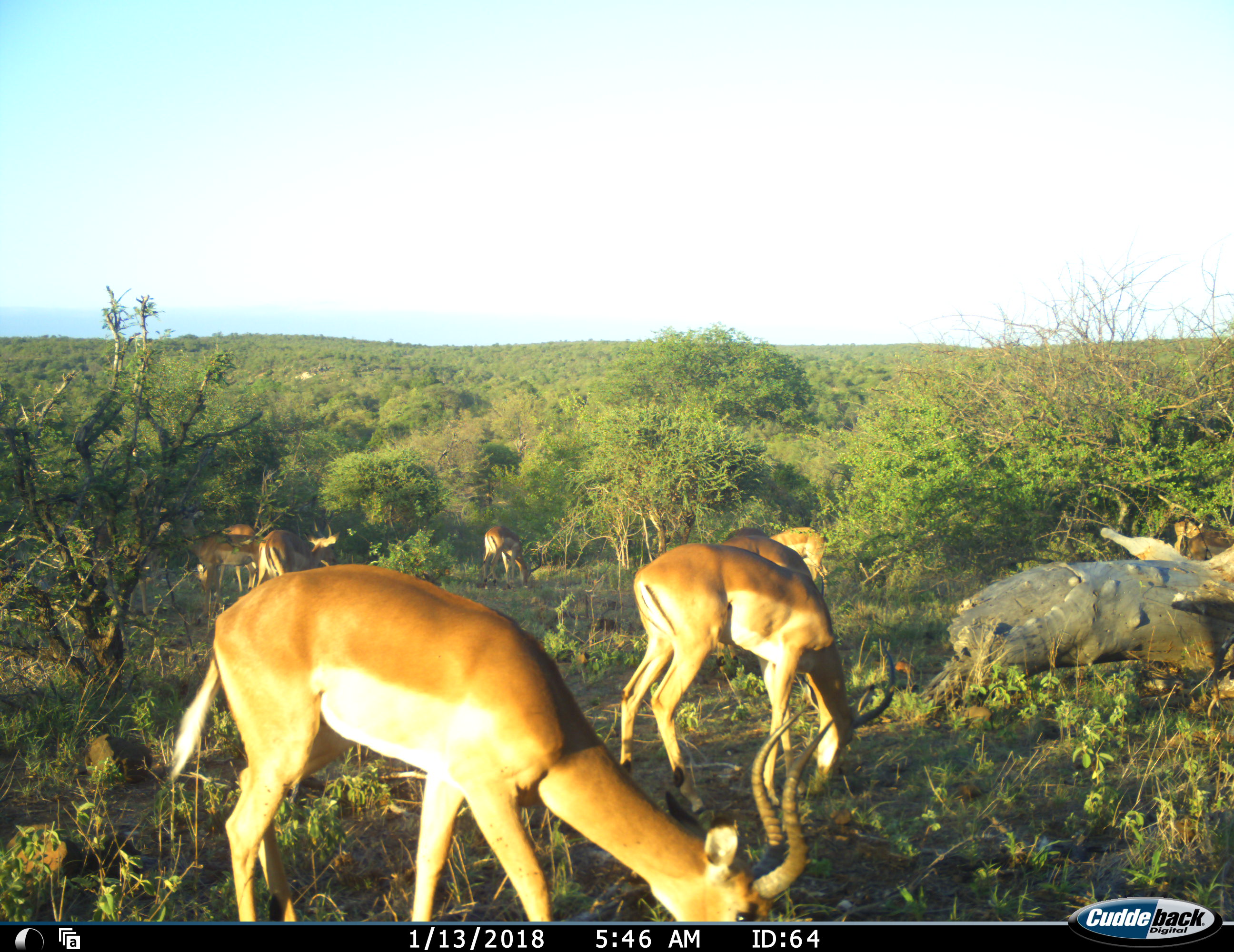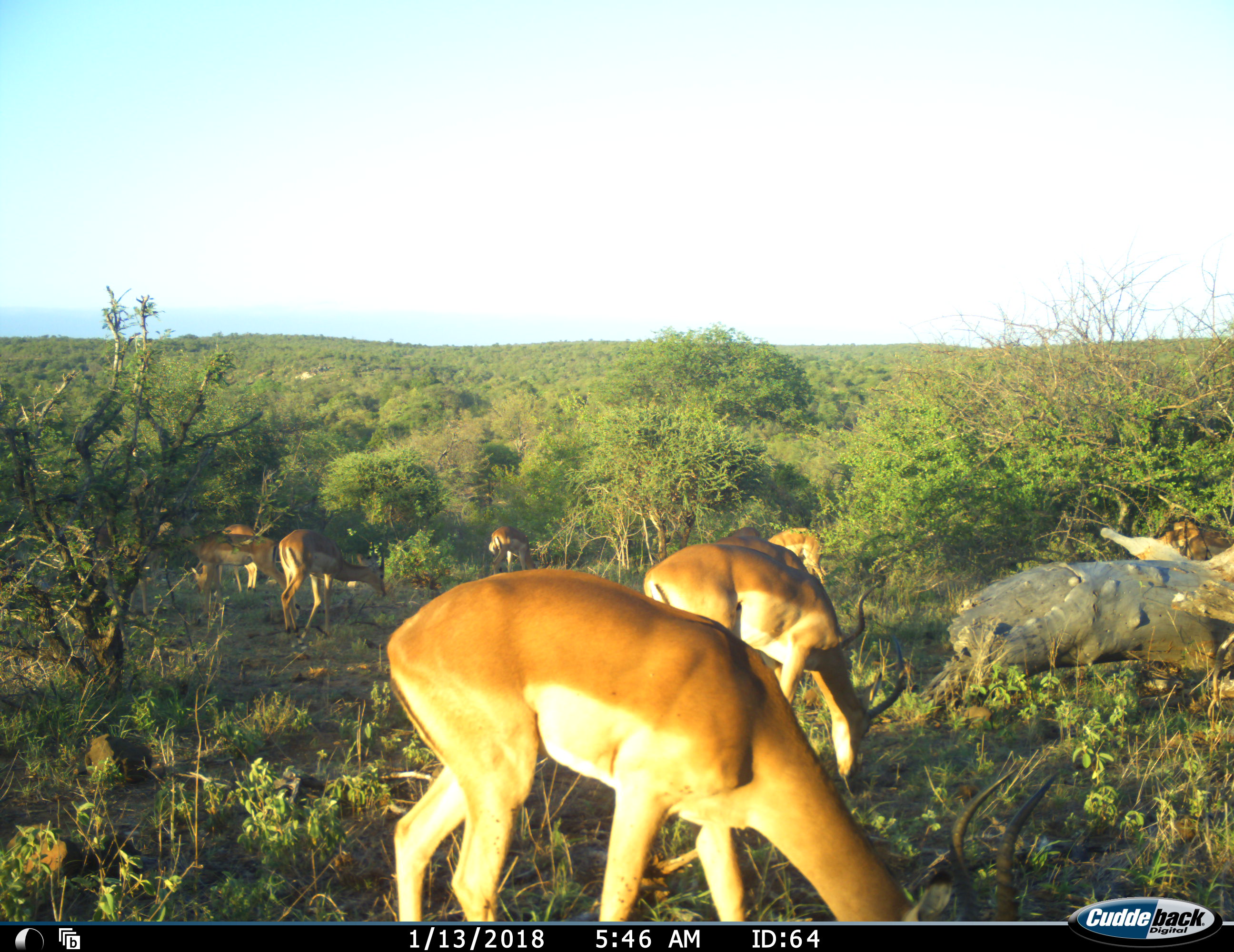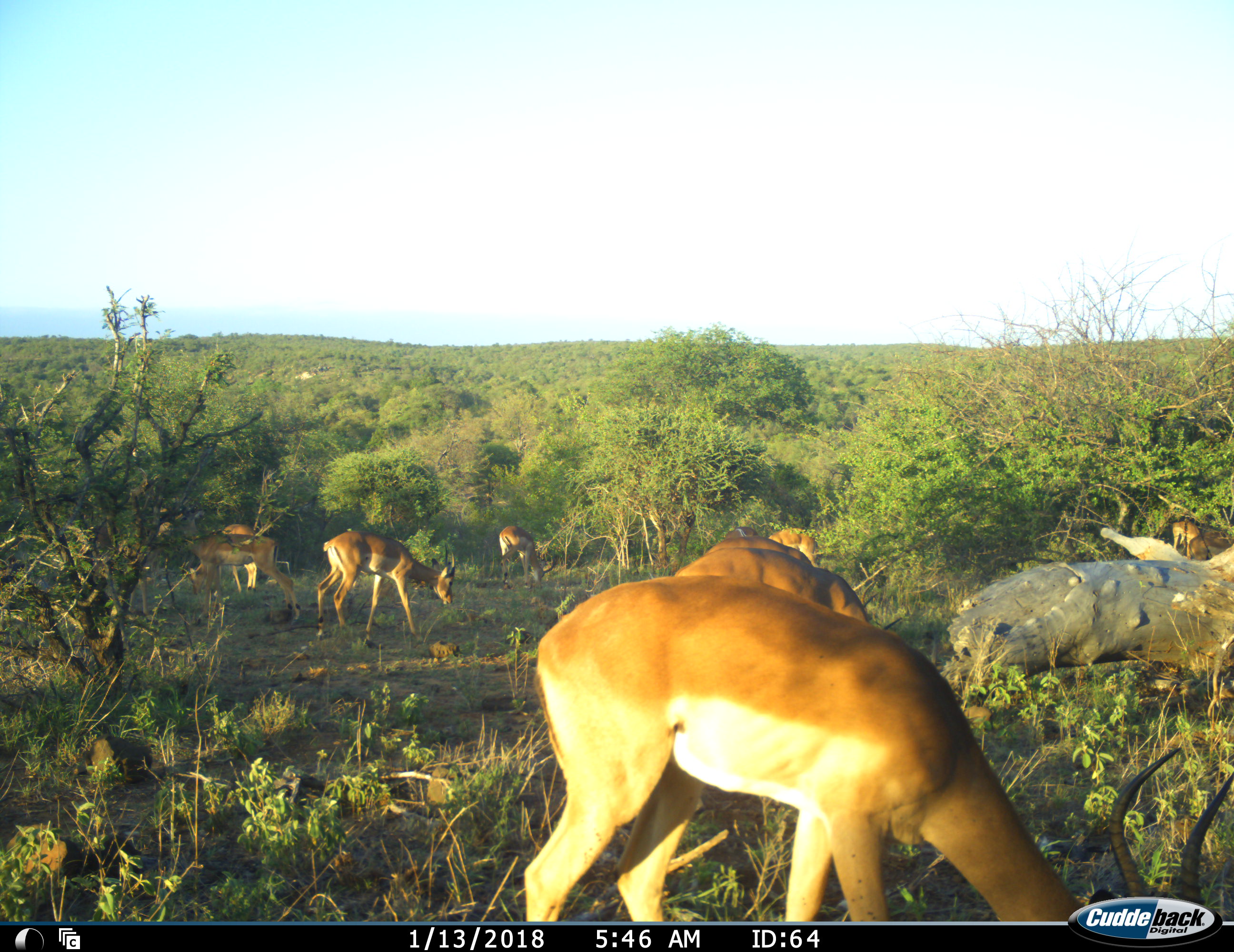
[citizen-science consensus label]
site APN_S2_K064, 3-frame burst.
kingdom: Animalia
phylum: Chordata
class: Mammalia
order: Artiodactyla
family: Bovidae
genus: Aepyceros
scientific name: Aepyceros melampus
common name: impala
Impala (Aepyceros melampus), count 9. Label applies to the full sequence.